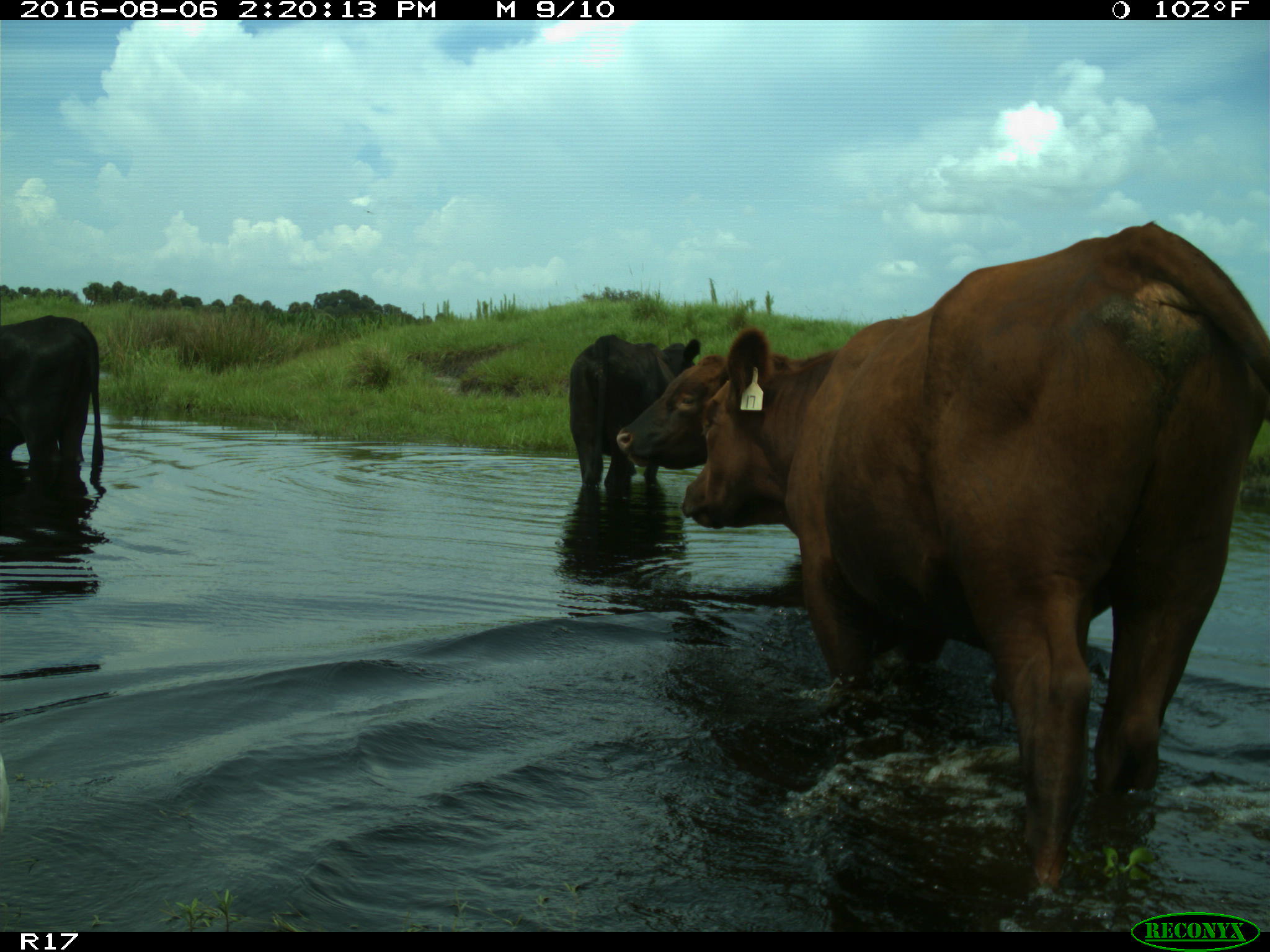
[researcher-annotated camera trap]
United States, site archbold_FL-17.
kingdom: Animalia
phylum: Chordata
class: Mammalia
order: Artiodactyla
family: Bovidae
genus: Bos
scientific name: Bos taurus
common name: domestic cow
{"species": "Bos taurus (domestic cow)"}